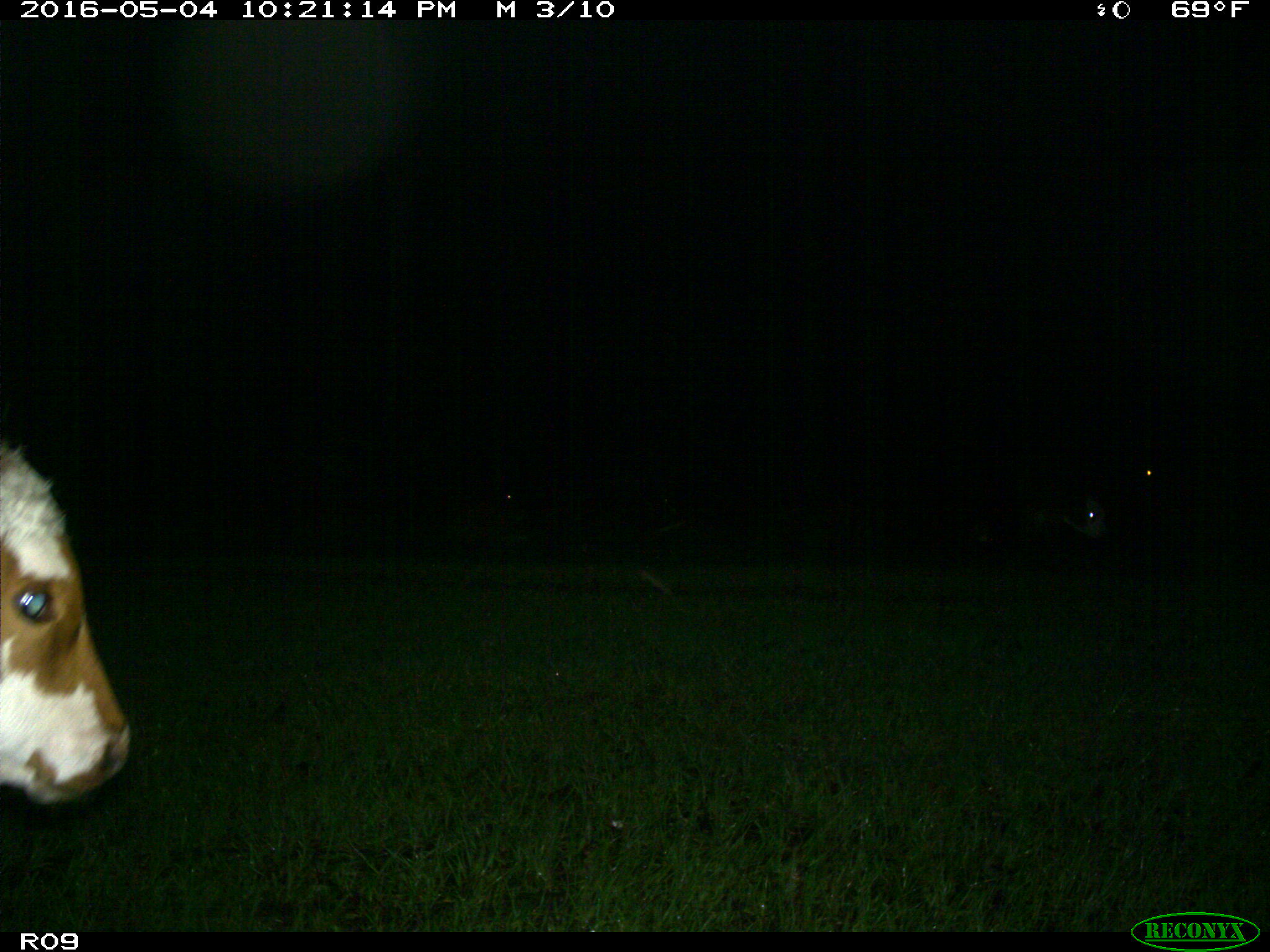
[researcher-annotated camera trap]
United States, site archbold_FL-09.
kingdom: Animalia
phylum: Chordata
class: Mammalia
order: Artiodactyla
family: Bovidae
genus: Bos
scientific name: Bos taurus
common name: domestic cow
Bos taurus (domestic cow).